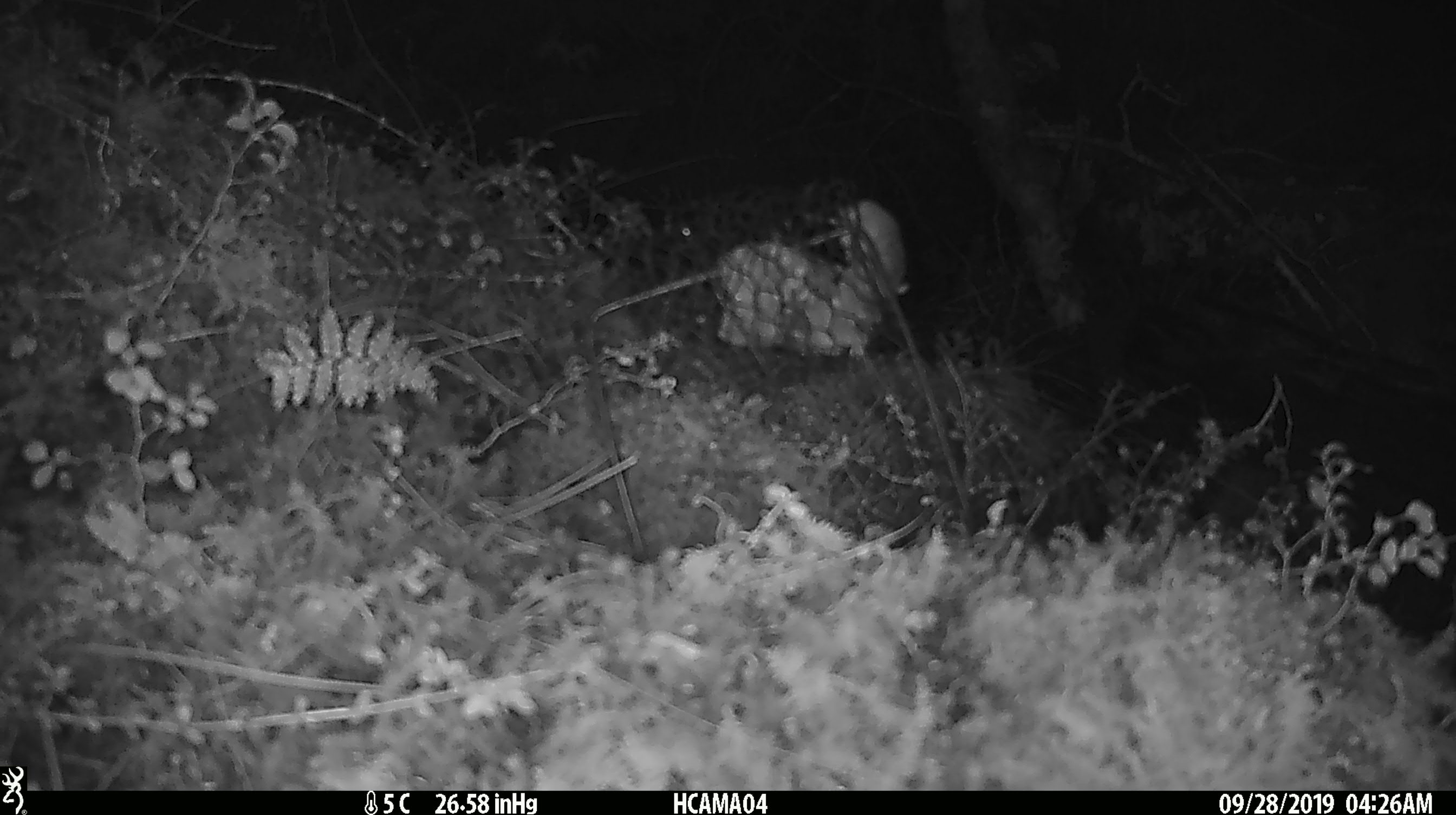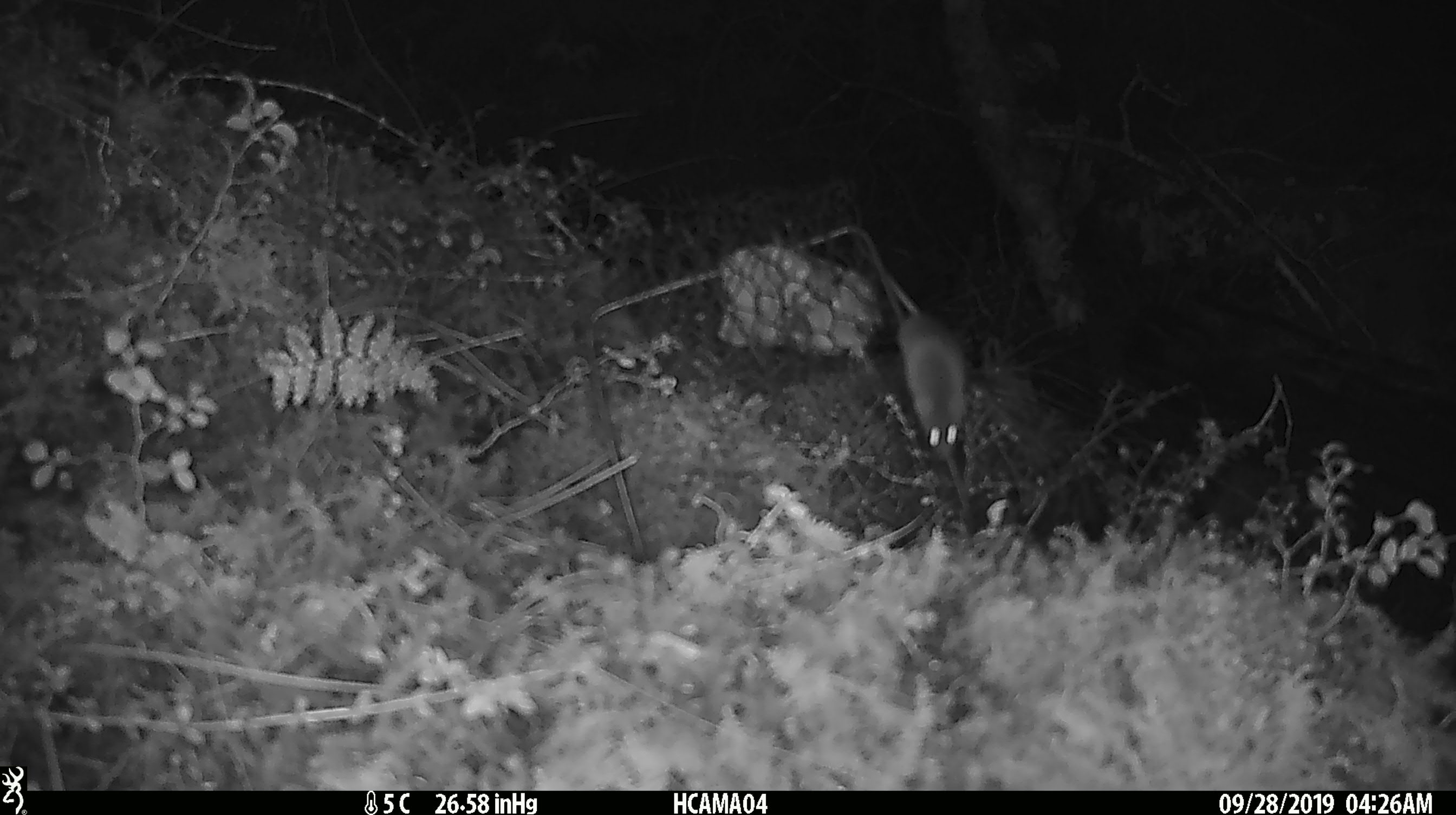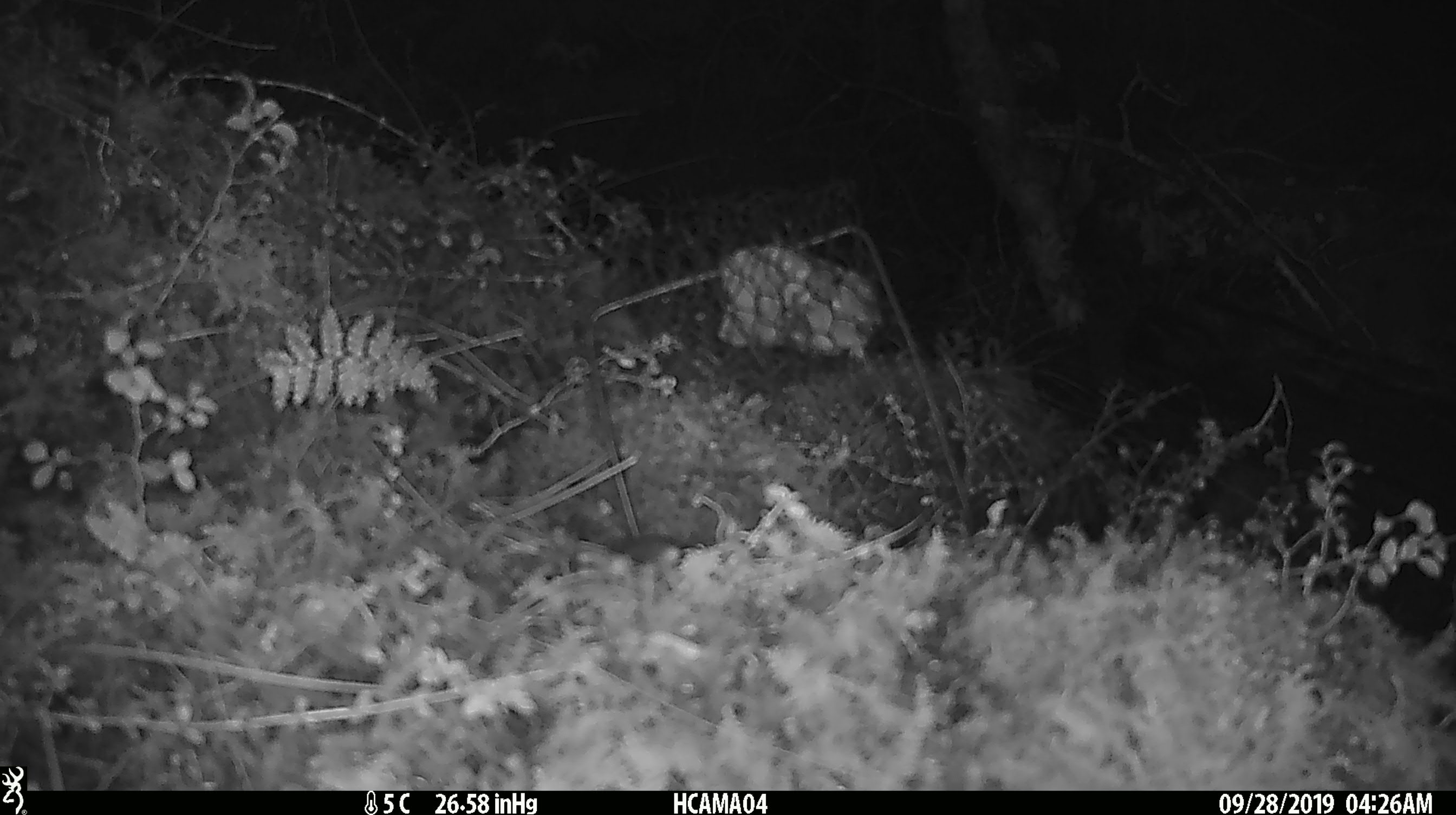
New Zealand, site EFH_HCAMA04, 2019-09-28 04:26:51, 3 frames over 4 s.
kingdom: Animalia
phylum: Chordata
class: Mammalia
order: Rodentia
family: Muridae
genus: Mus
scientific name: Mus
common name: mouse